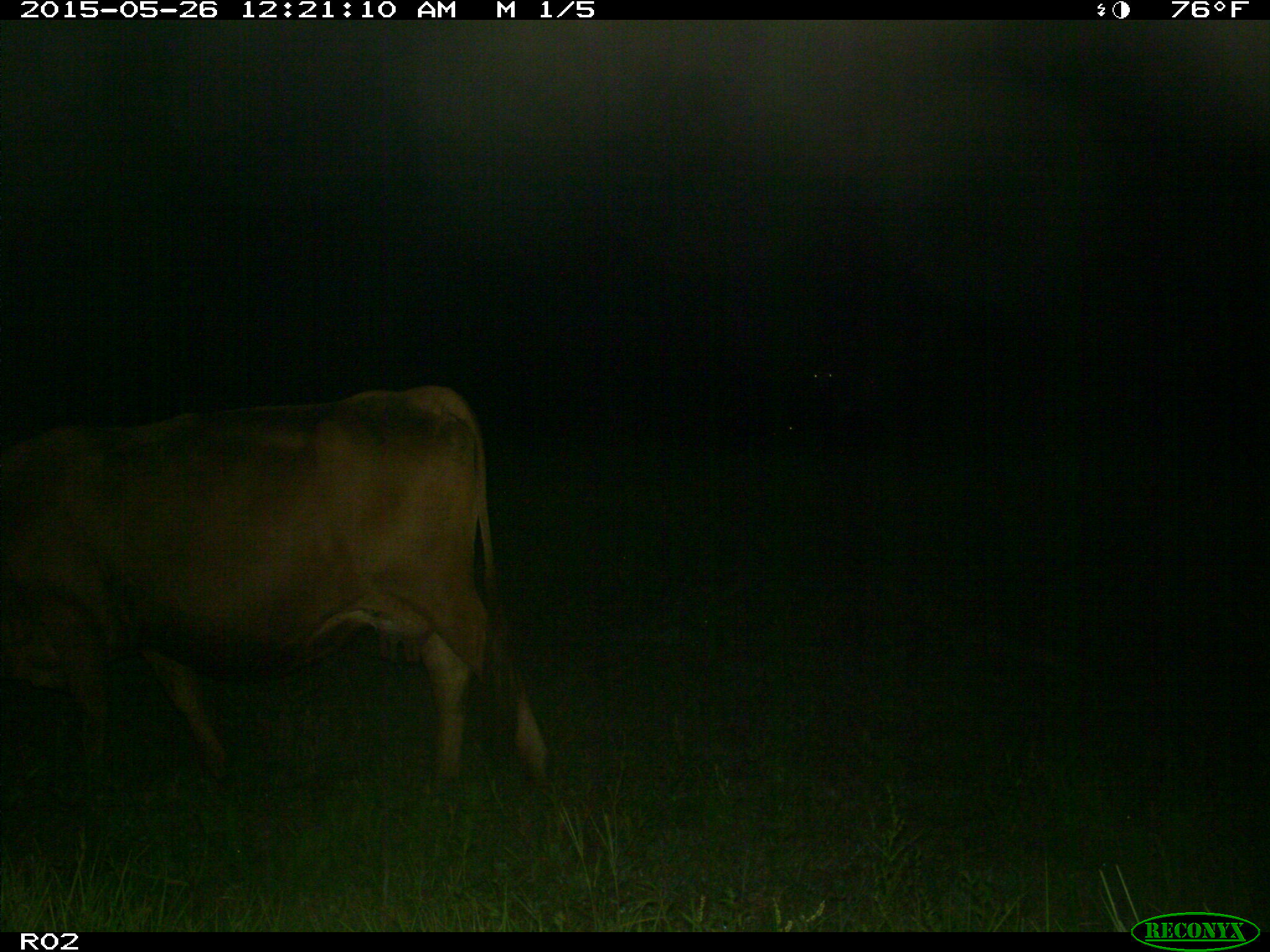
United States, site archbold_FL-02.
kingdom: Animalia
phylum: Chordata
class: Mammalia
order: Artiodactyla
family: Bovidae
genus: Bos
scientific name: Bos taurus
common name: domestic cow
Bos taurus (domestic cow).